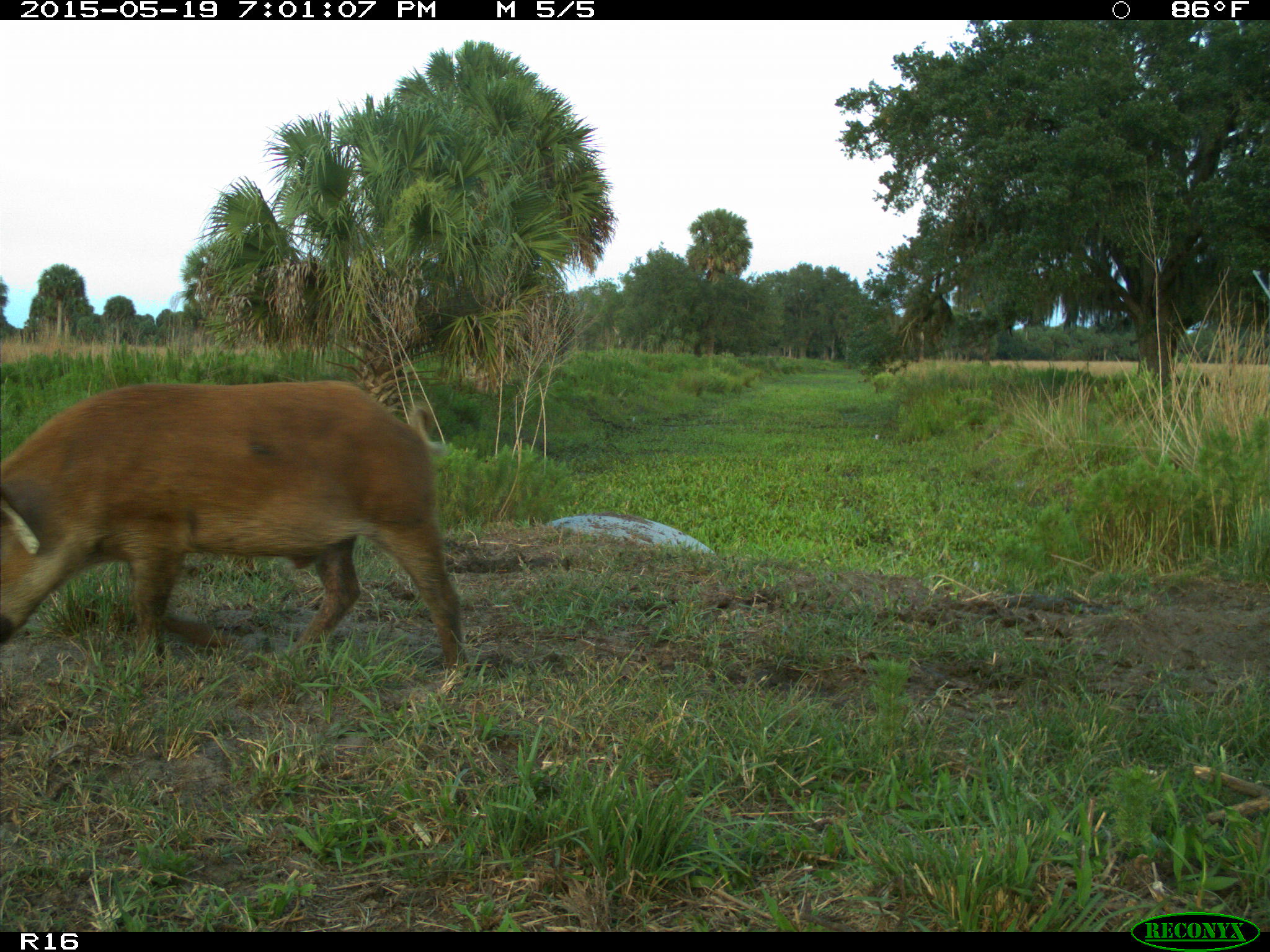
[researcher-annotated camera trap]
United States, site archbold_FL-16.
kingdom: Animalia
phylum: Chordata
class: Mammalia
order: Artiodactyla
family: Suidae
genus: Sus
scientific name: Sus scrofa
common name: wild boar